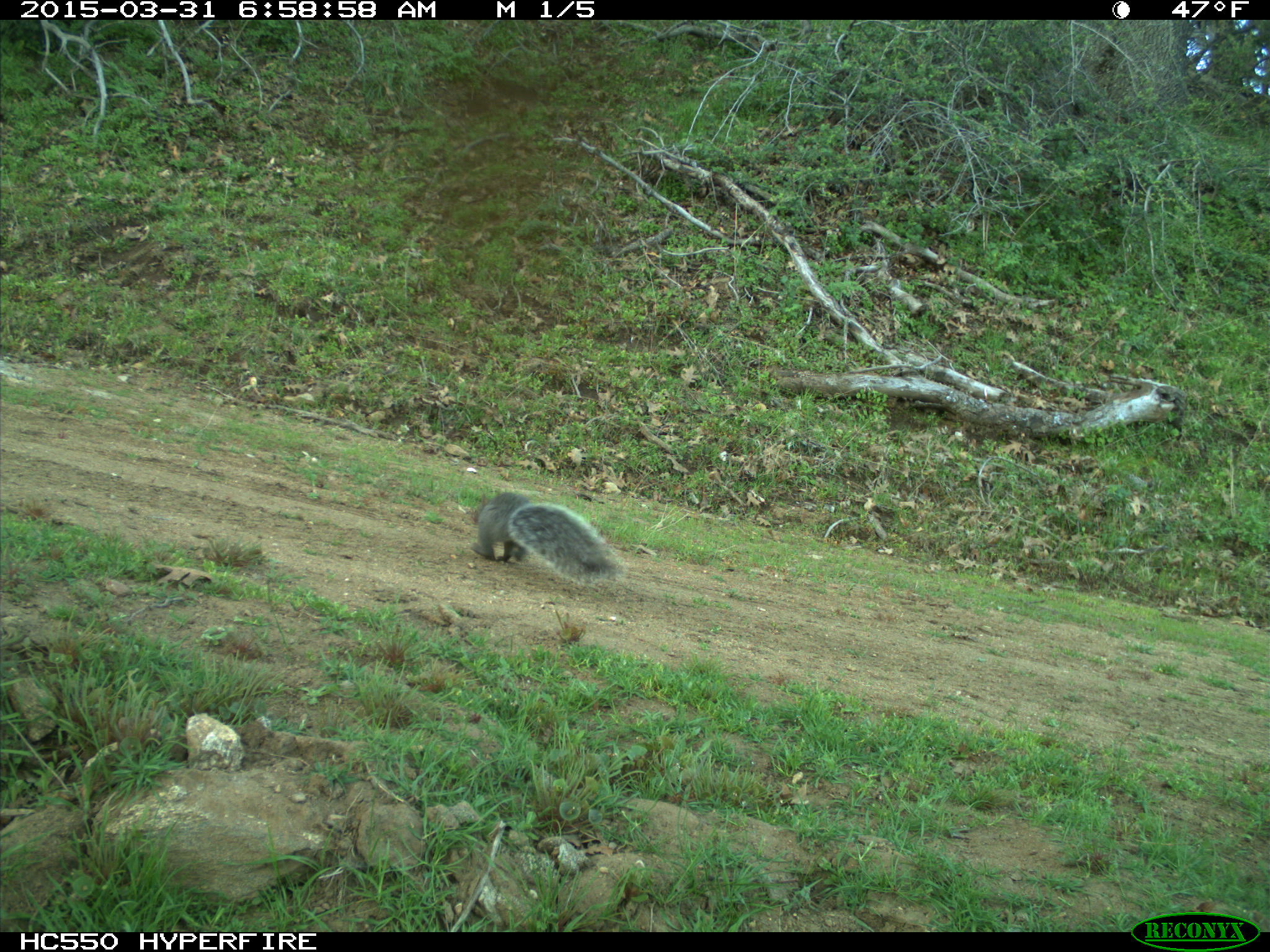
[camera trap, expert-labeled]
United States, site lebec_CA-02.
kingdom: Animalia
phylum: Chordata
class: Mammalia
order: Rodentia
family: Sciuridae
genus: Sciurus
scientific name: Sciurus carolinensis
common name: eastern gray squirrel